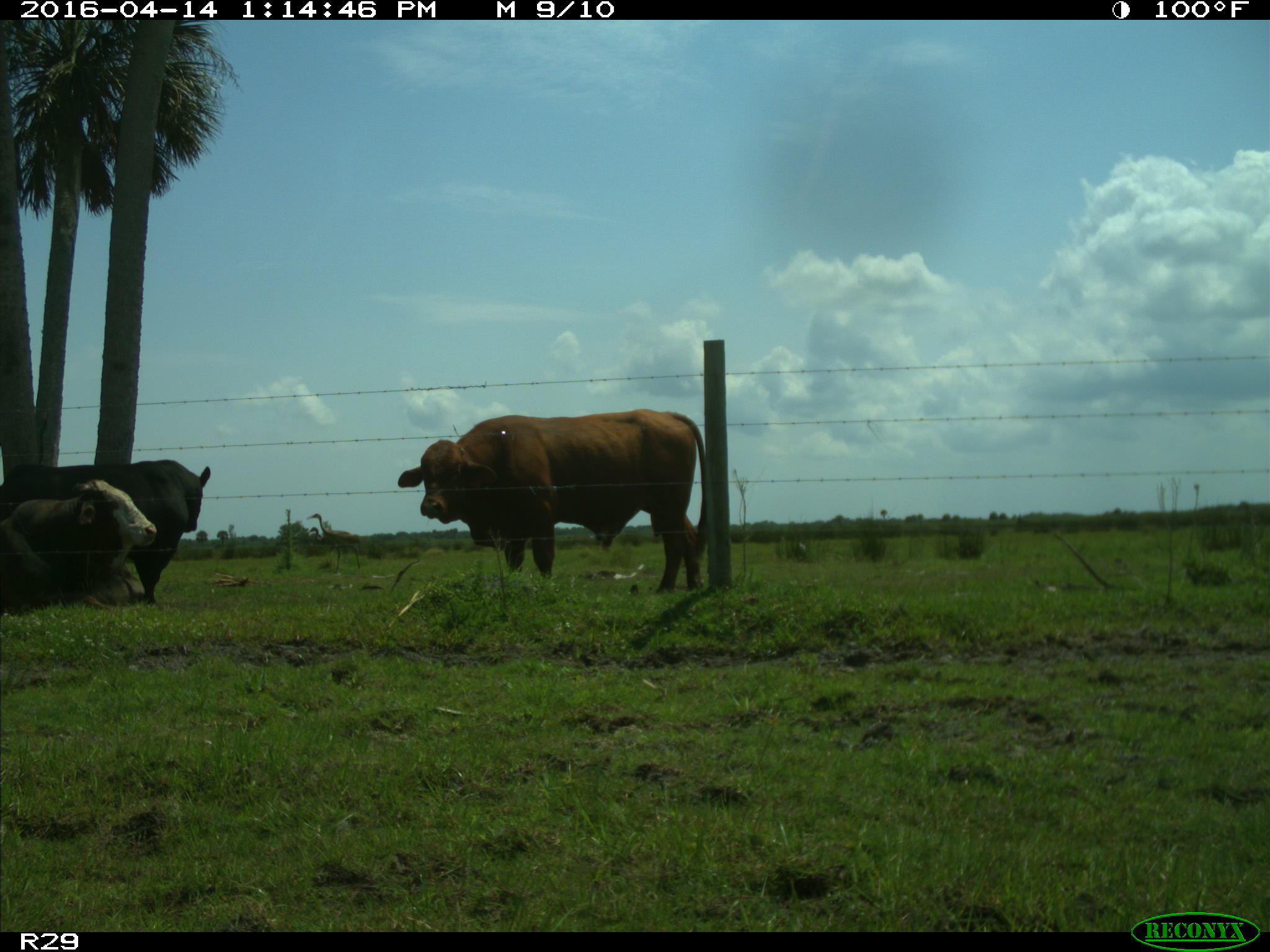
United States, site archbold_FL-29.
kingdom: Animalia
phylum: Chordata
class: Mammalia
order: Artiodactyla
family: Bovidae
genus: Bos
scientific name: Bos taurus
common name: domestic cow